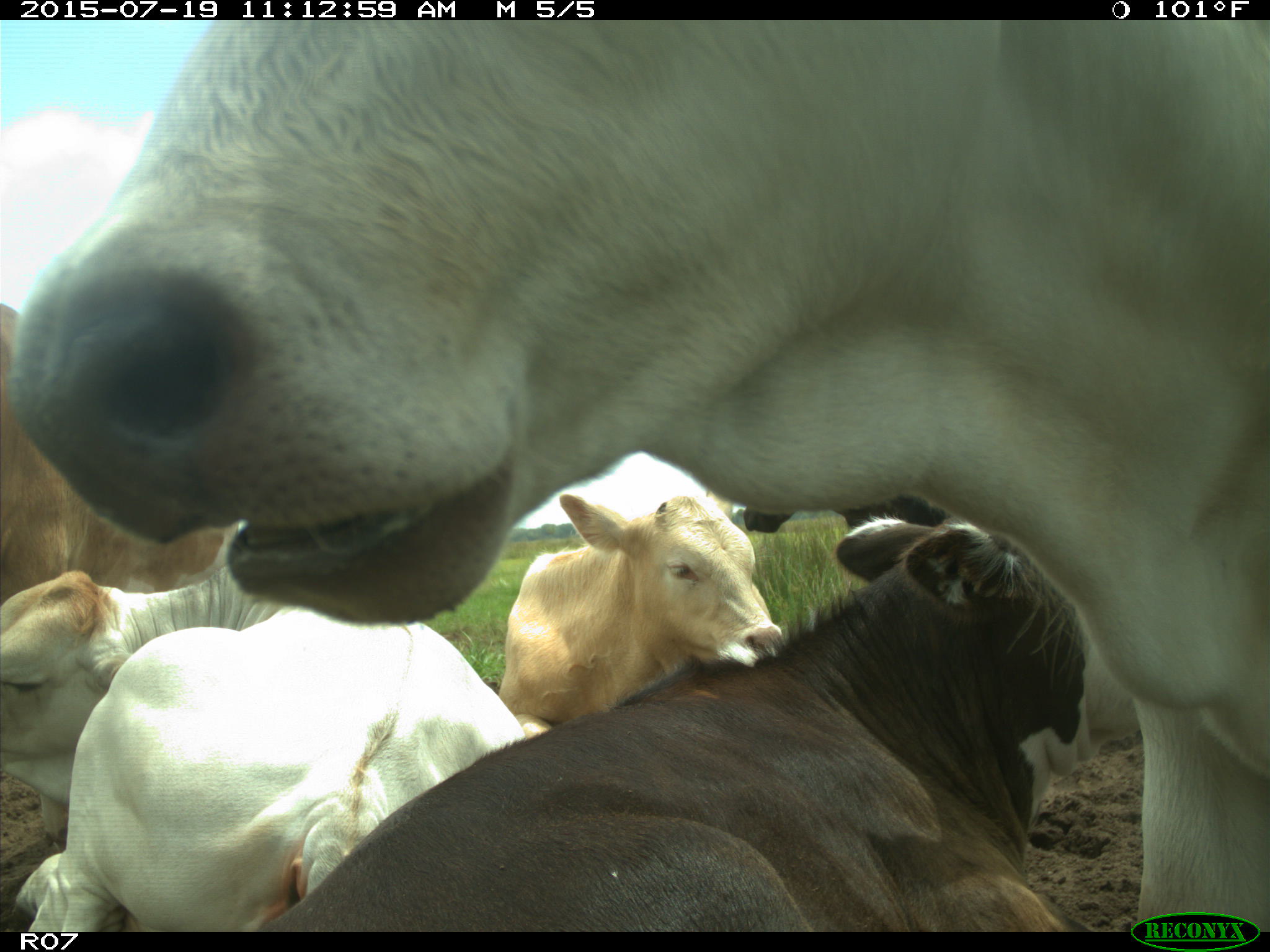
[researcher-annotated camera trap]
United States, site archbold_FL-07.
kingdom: Animalia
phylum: Chordata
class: Mammalia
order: Artiodactyla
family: Bovidae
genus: Bos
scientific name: Bos taurus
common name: domestic cow